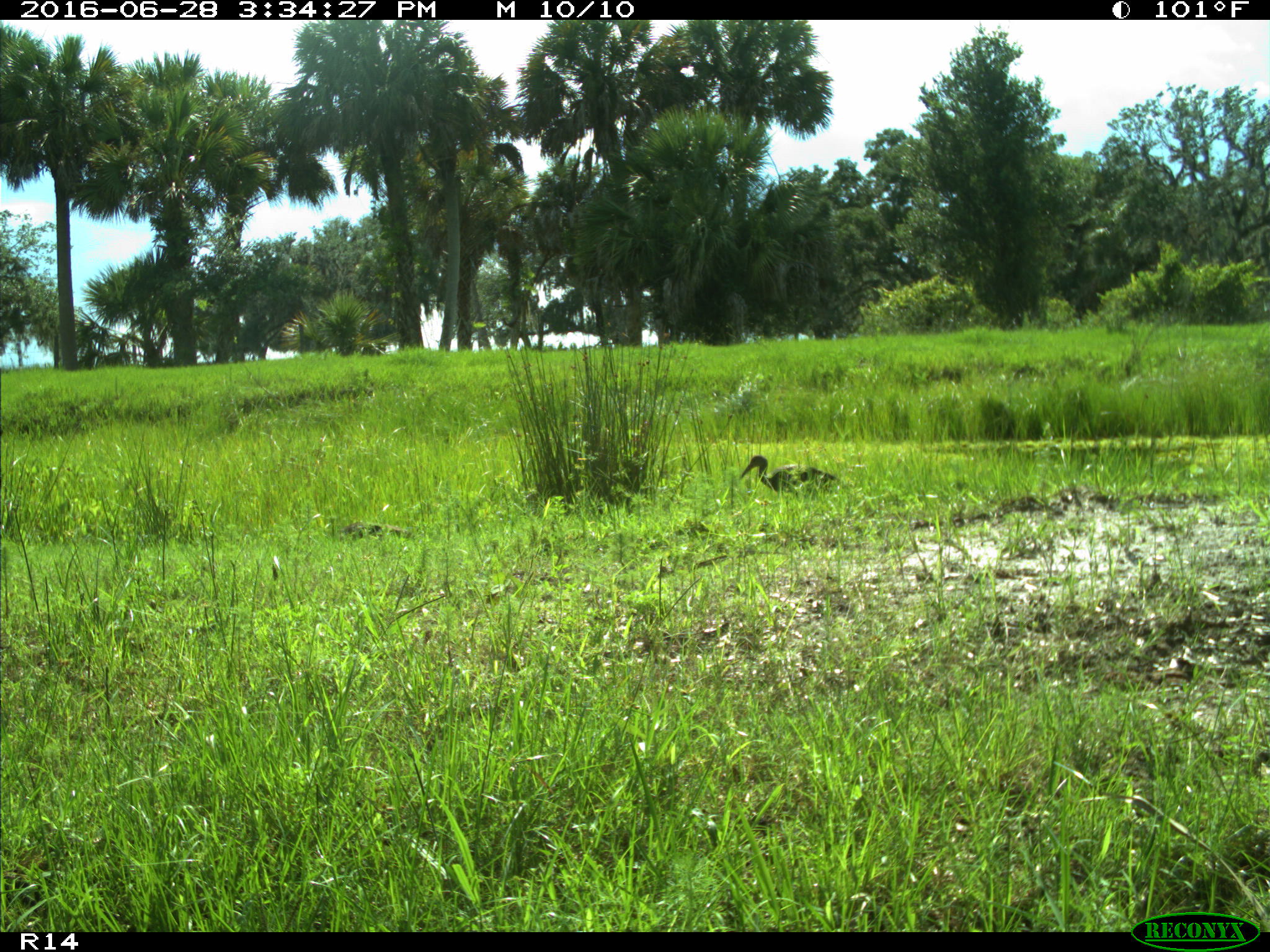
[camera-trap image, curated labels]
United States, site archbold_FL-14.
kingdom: Animalia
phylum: Chordata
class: Aves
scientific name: Aves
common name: birds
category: unidentified bird